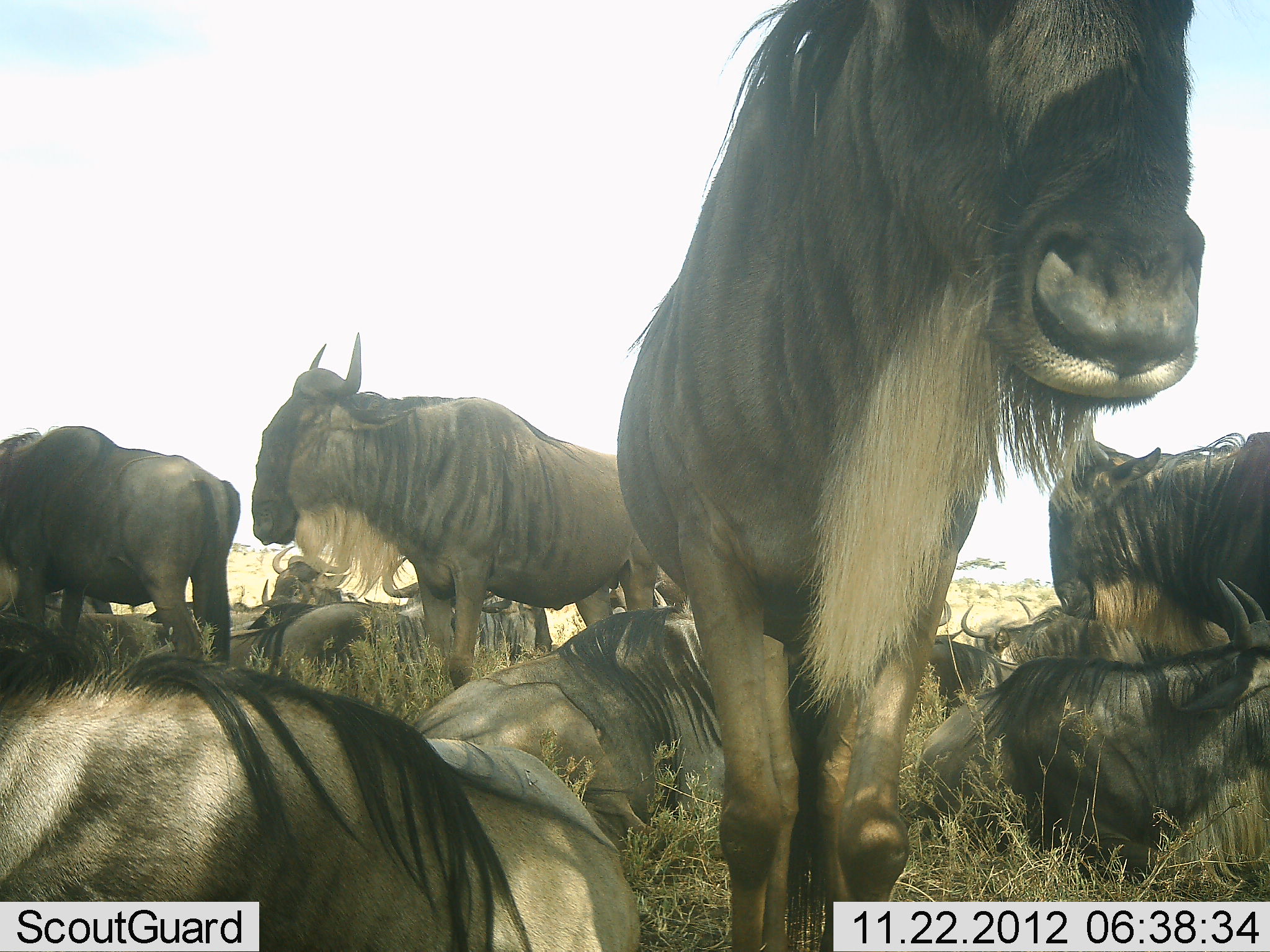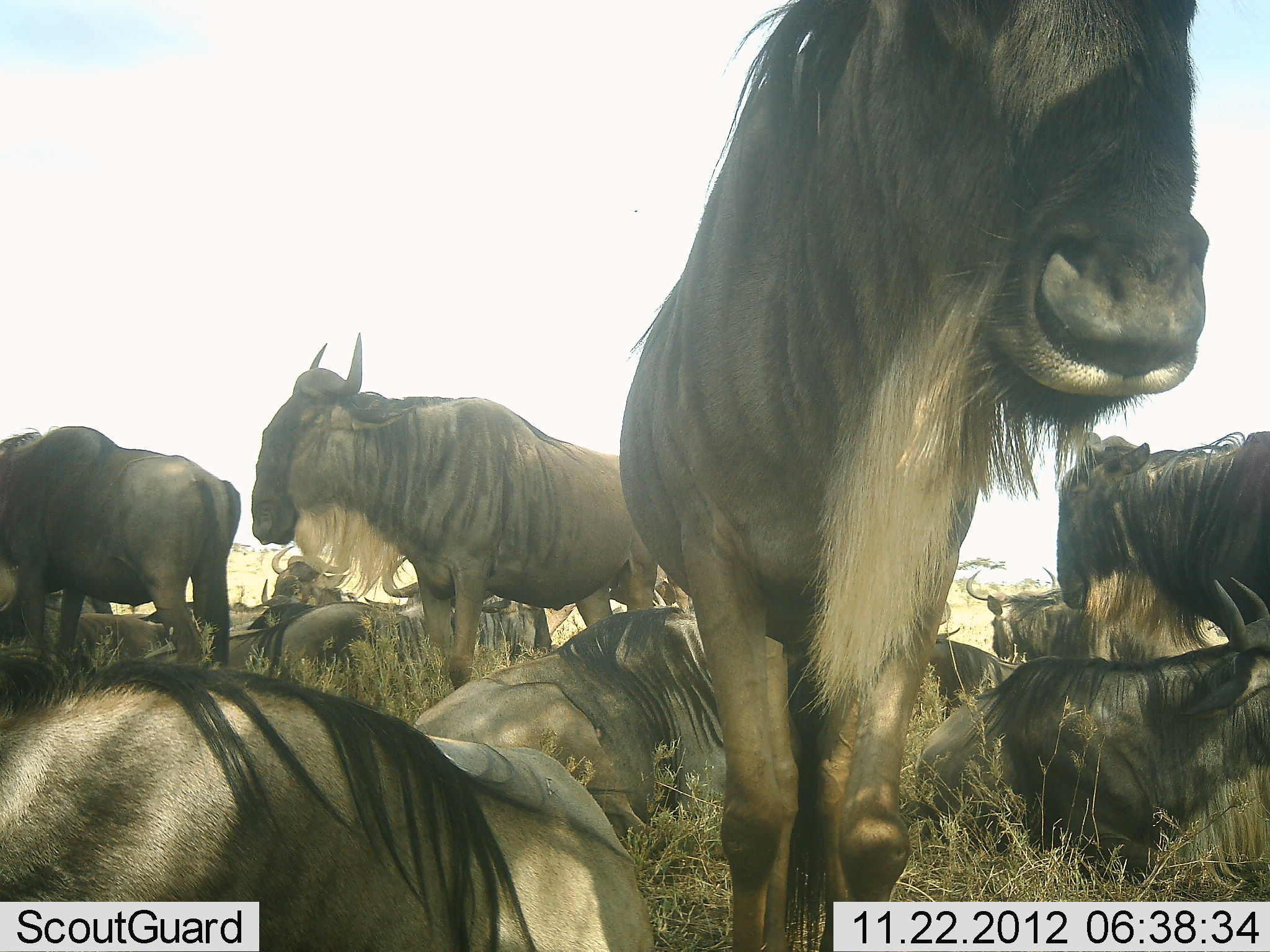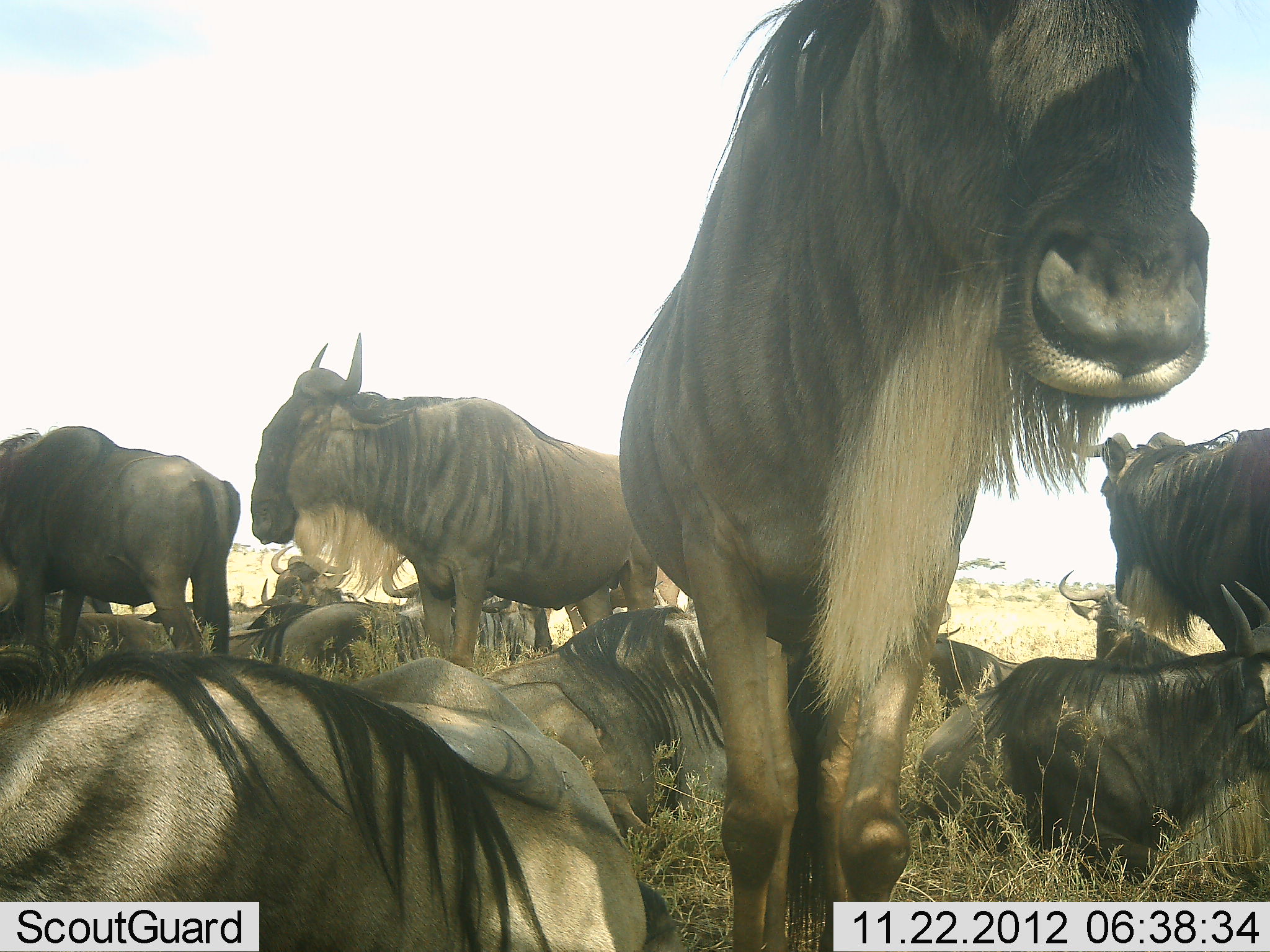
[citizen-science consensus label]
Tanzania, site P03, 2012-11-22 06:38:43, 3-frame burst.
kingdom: Animalia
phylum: Chordata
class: Mammalia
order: Artiodactyla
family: Bovidae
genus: Connochaetes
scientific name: Connochaetes taurinus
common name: blue wildebeest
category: wildebeest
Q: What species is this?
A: Wildebeest (blue wildebeest) (Connochaetes taurinus).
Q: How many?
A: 11-50.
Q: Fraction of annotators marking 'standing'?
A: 70%.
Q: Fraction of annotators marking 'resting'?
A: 100%.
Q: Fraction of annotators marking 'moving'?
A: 0%.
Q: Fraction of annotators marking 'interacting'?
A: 10%.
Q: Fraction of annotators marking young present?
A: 0%.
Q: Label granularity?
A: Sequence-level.